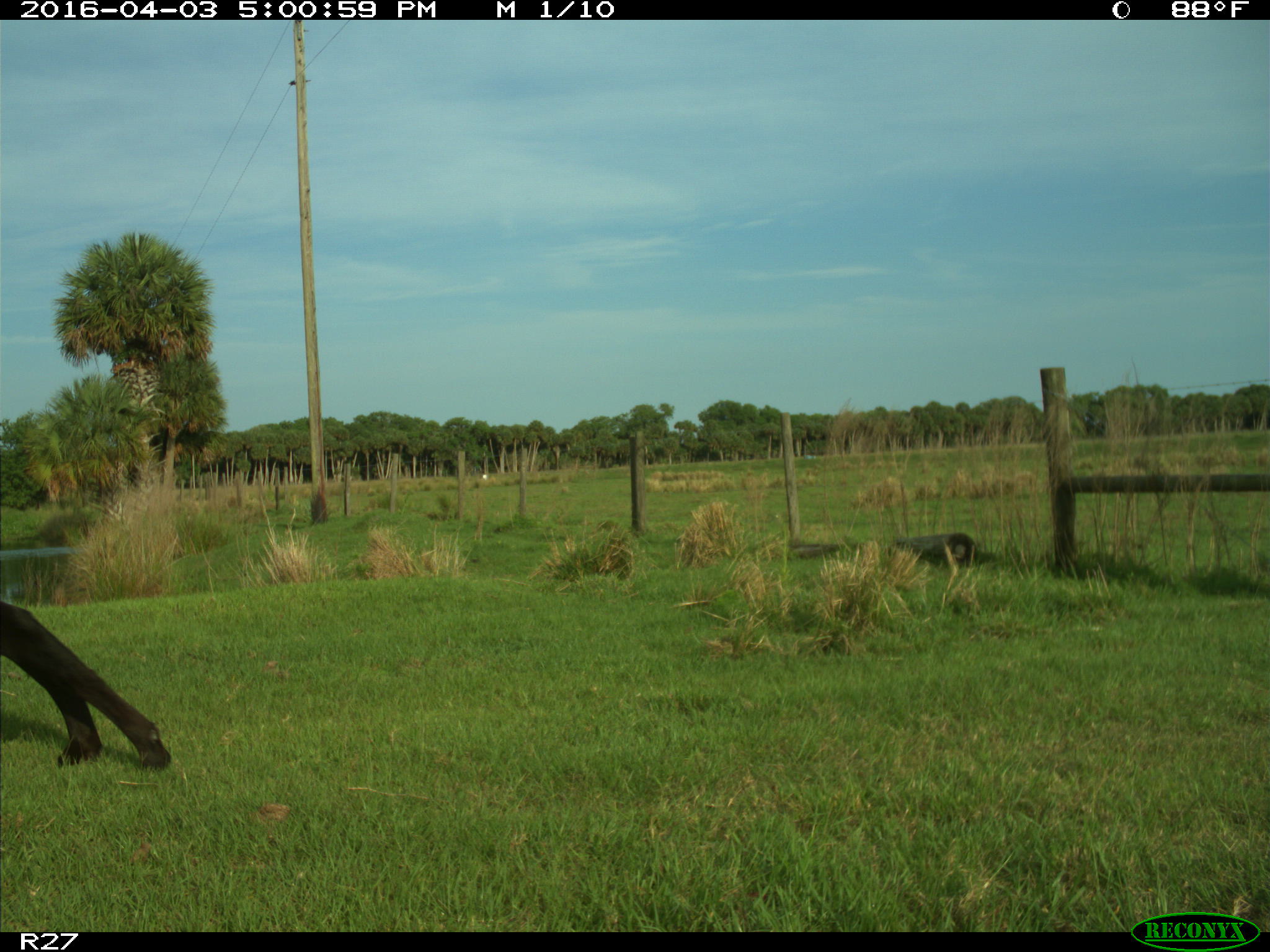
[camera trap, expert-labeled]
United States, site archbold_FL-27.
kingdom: Animalia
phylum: Chordata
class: Mammalia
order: Artiodactyla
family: Bovidae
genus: Bos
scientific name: Bos taurus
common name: domestic cow